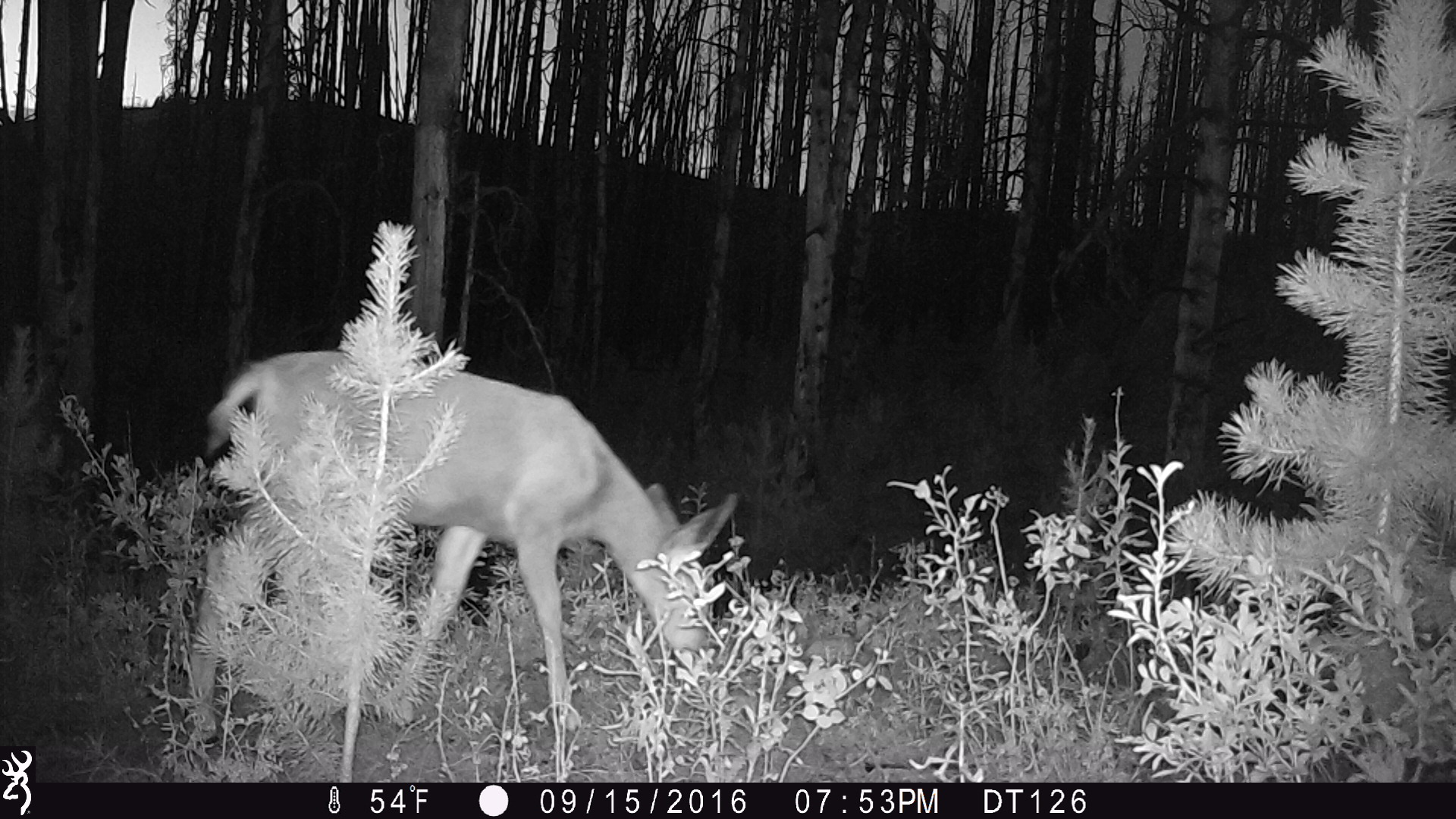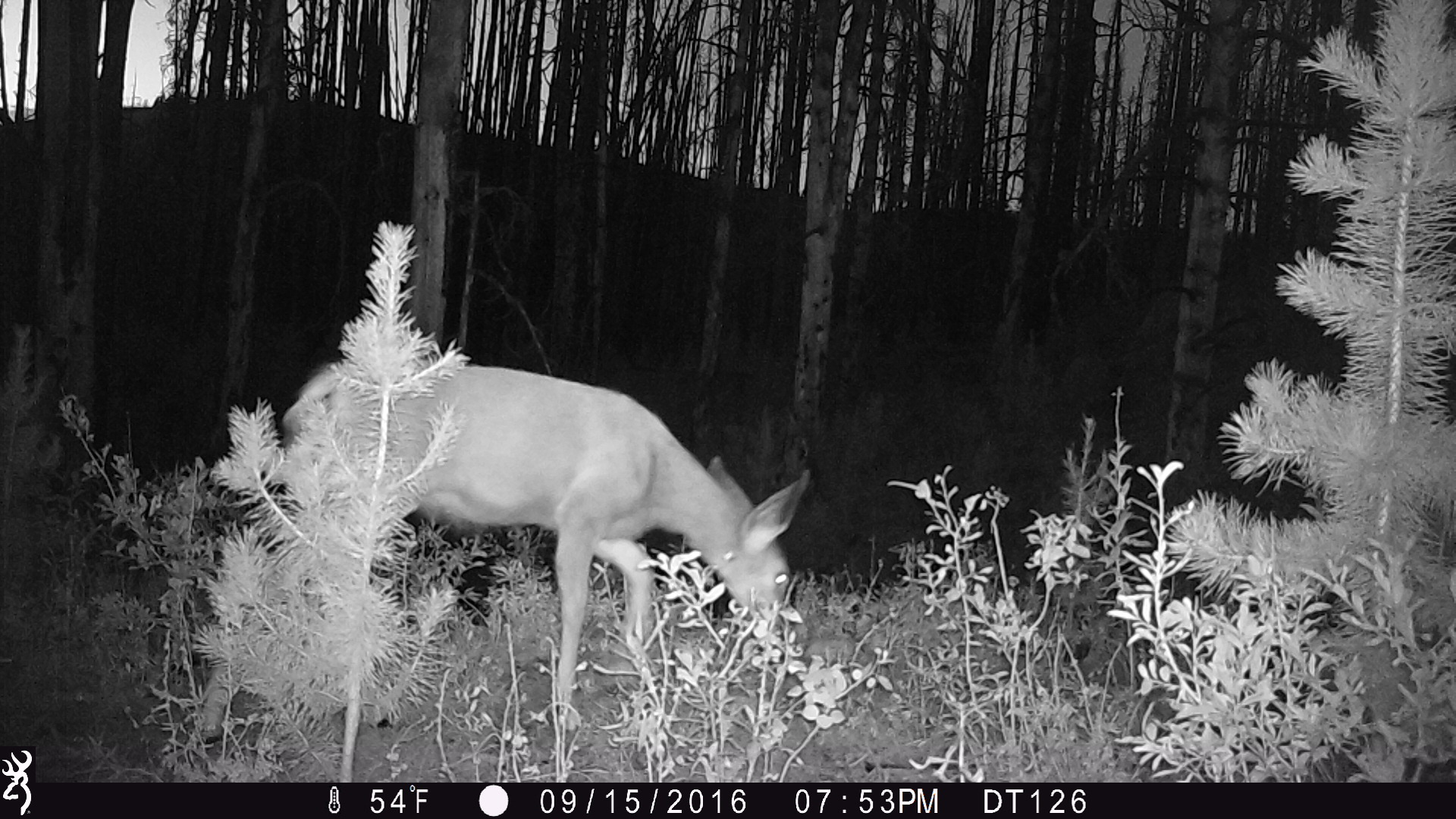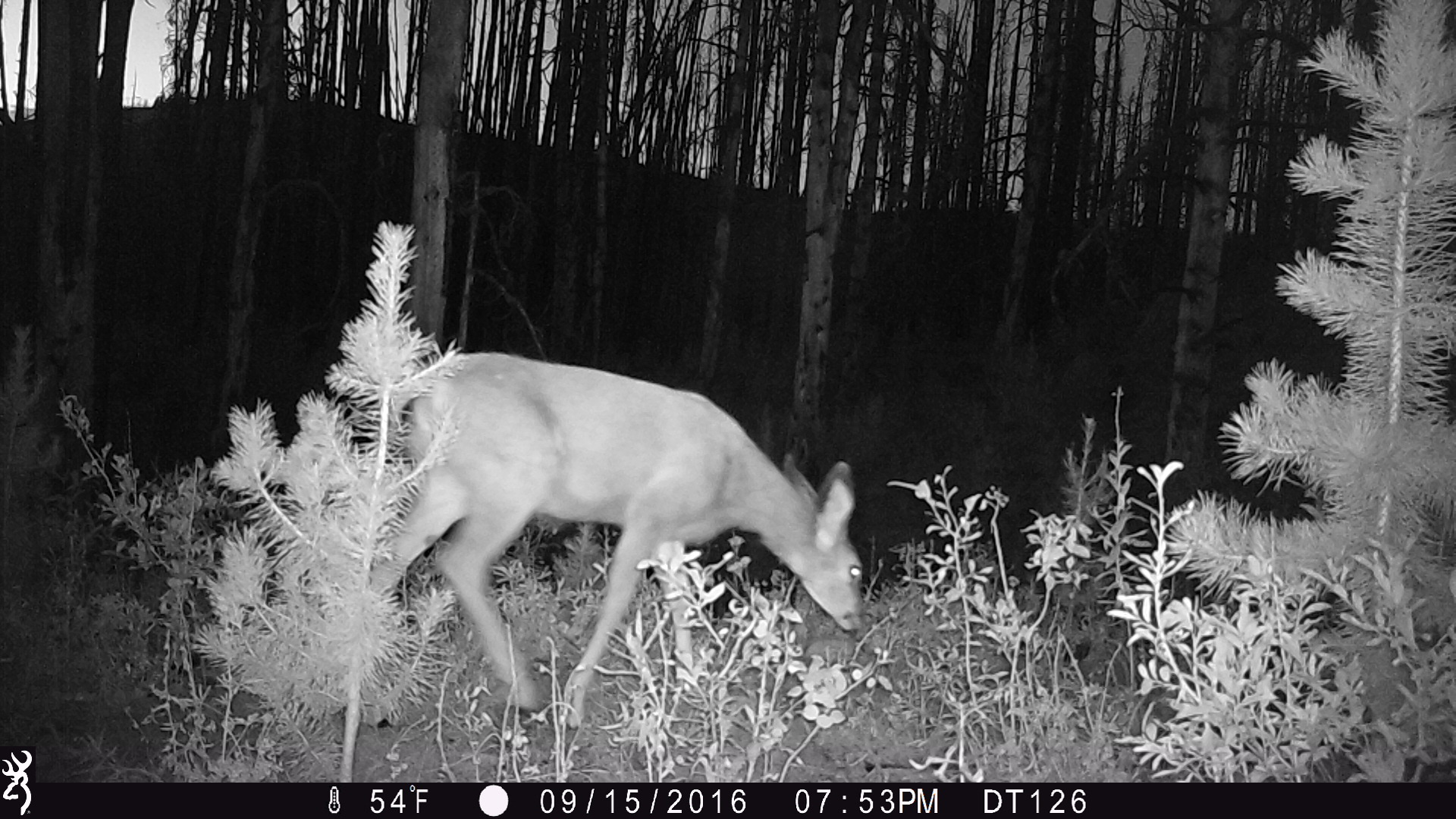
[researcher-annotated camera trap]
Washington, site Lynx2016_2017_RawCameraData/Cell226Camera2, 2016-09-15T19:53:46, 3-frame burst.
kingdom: Animalia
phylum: Chordata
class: Mammalia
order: Artiodactyla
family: Cervidae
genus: Odocoileus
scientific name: Odocoileus hemionus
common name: mule deer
Odocoileus hemionus (mule deer). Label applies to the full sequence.